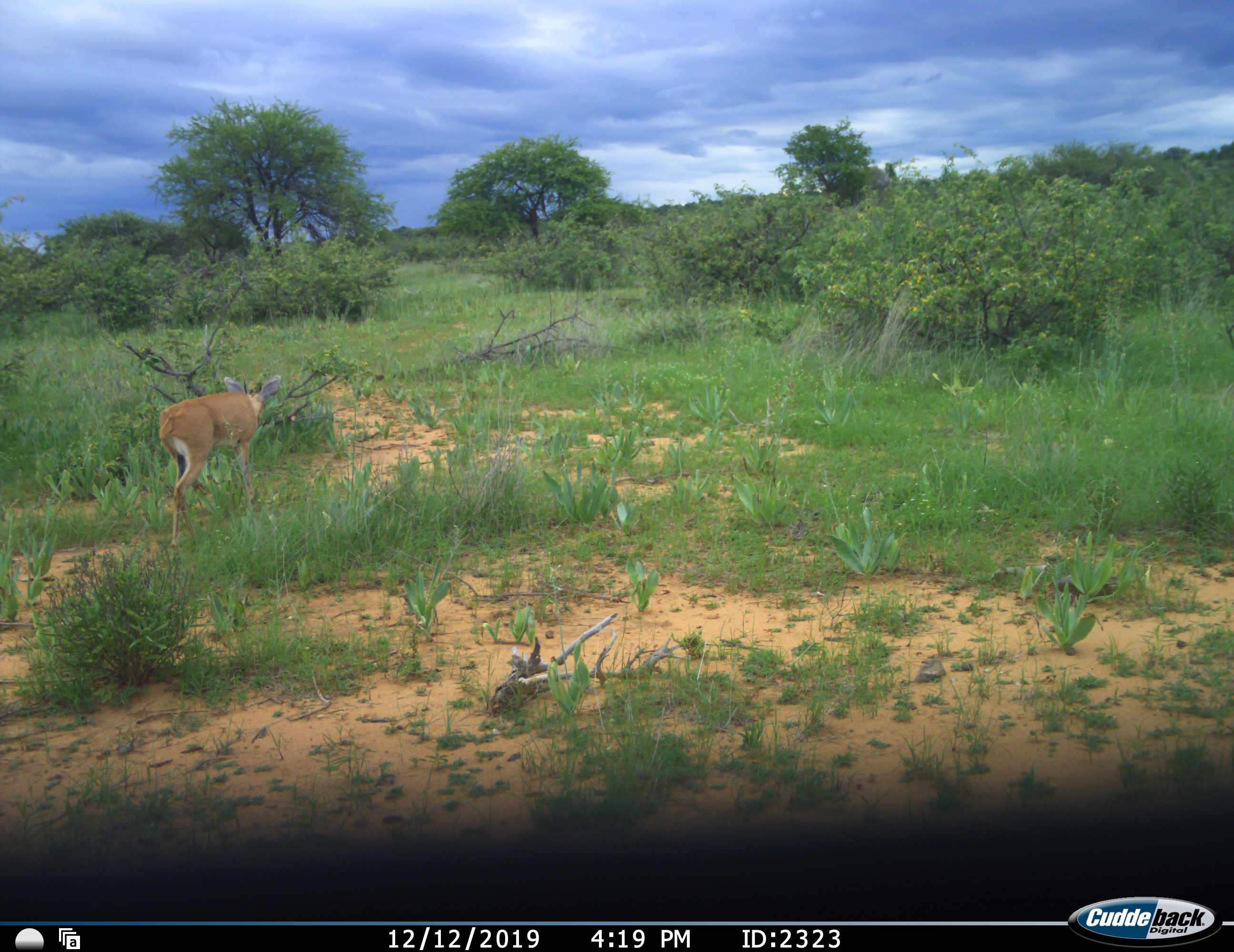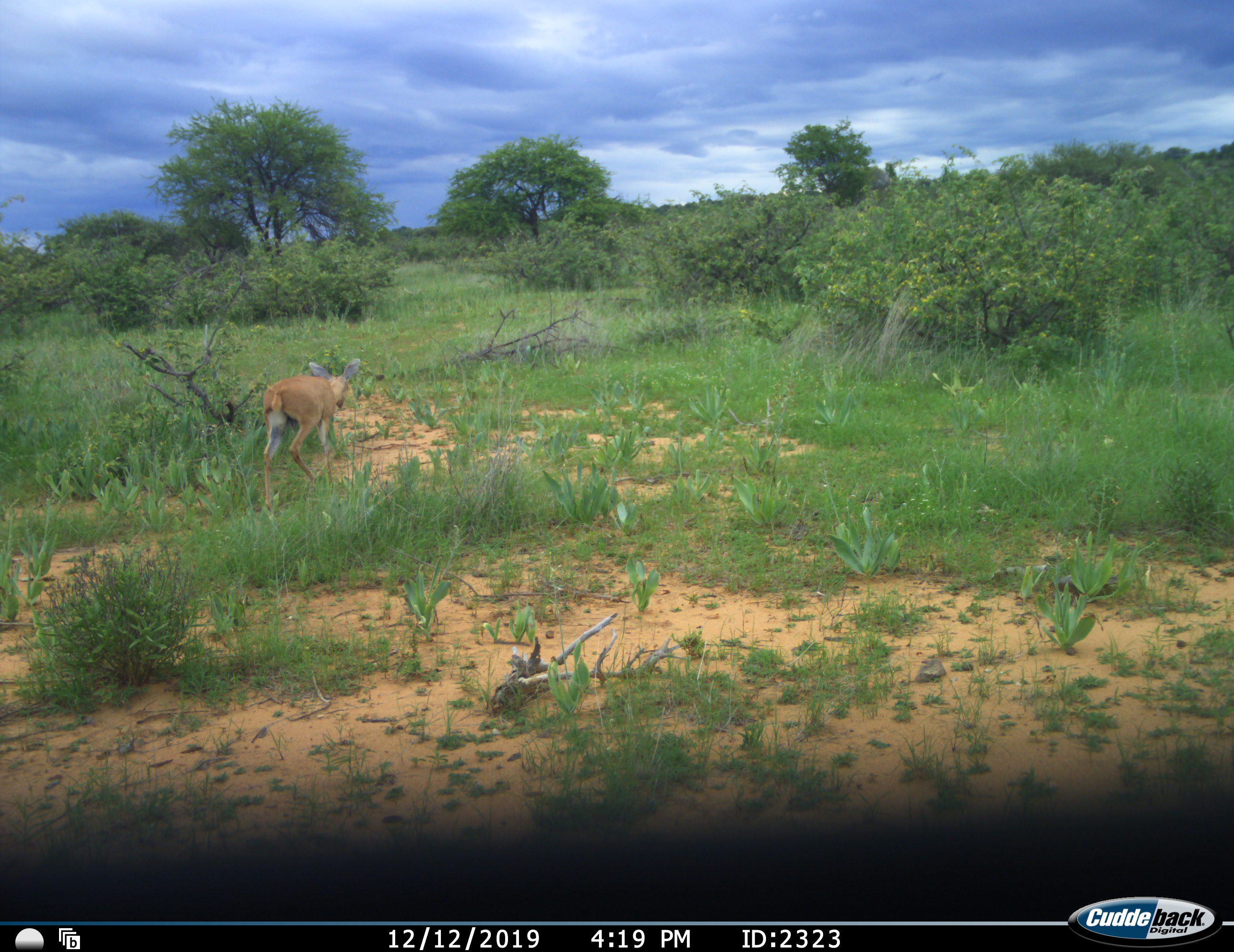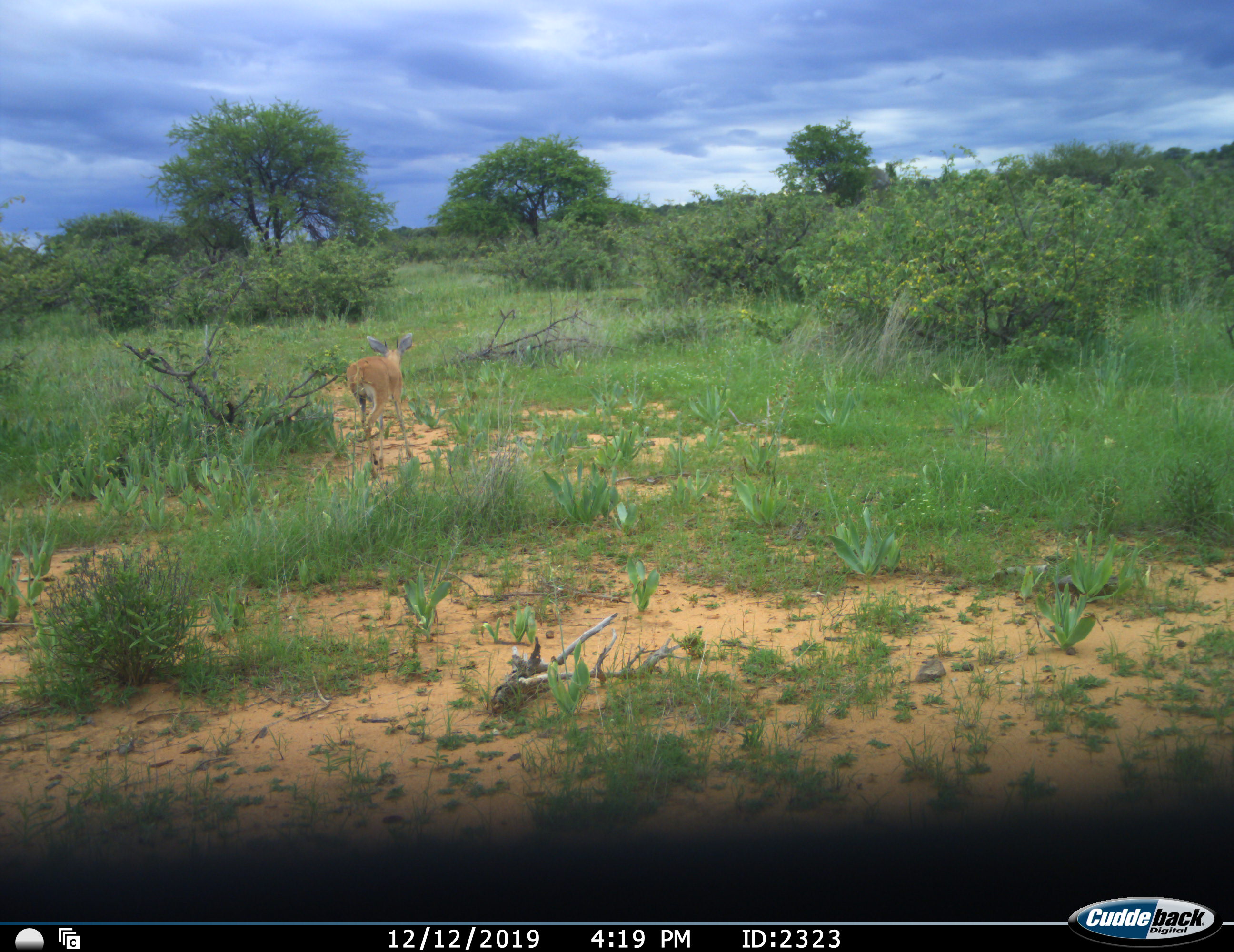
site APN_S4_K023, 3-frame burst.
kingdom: Animalia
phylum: Chordata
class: Mammalia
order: Artiodactyla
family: Bovidae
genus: Raphicerus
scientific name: Raphicerus campestris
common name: steenbok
Steenbok (Raphicerus campestris), count 1. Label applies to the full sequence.